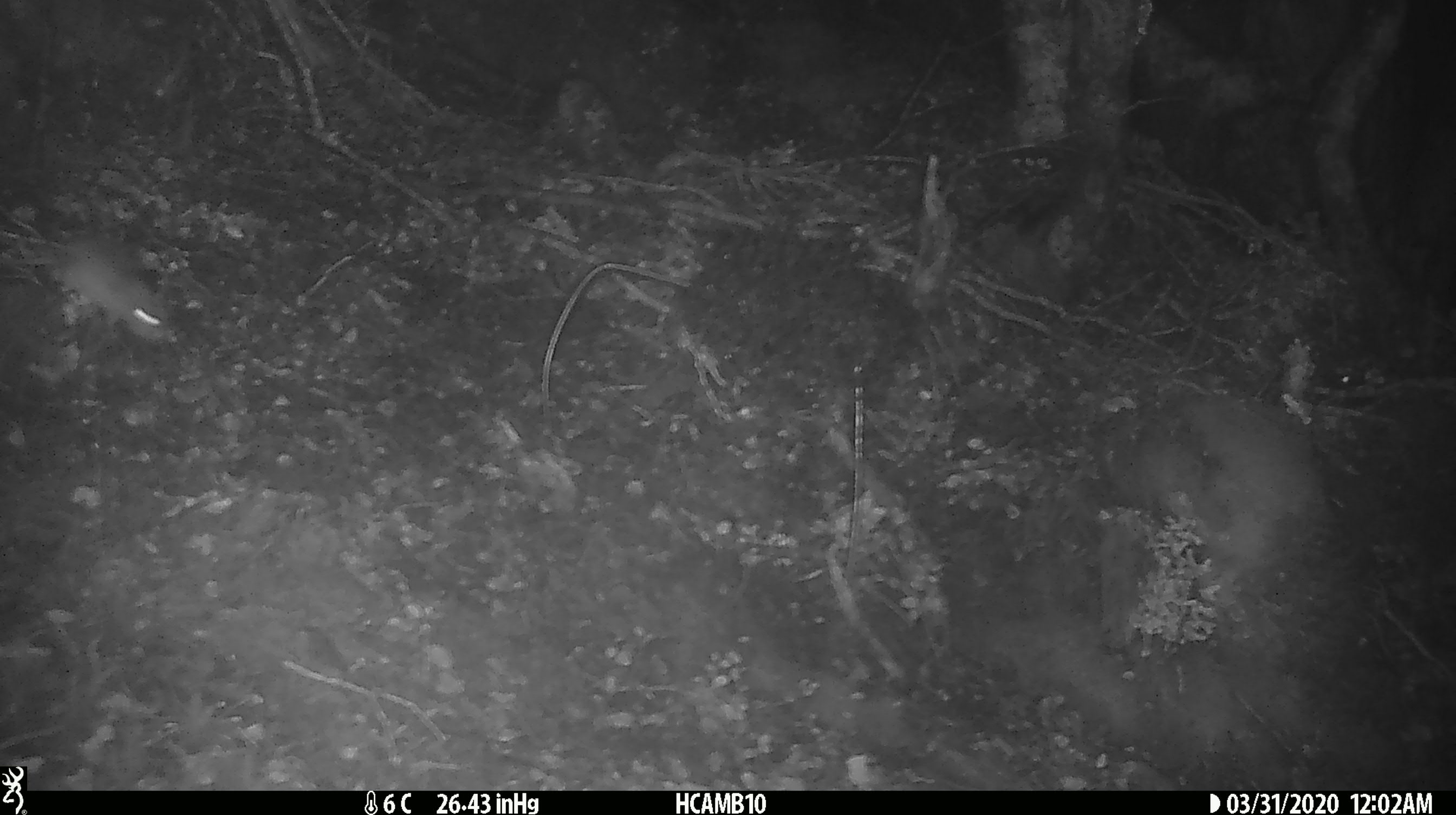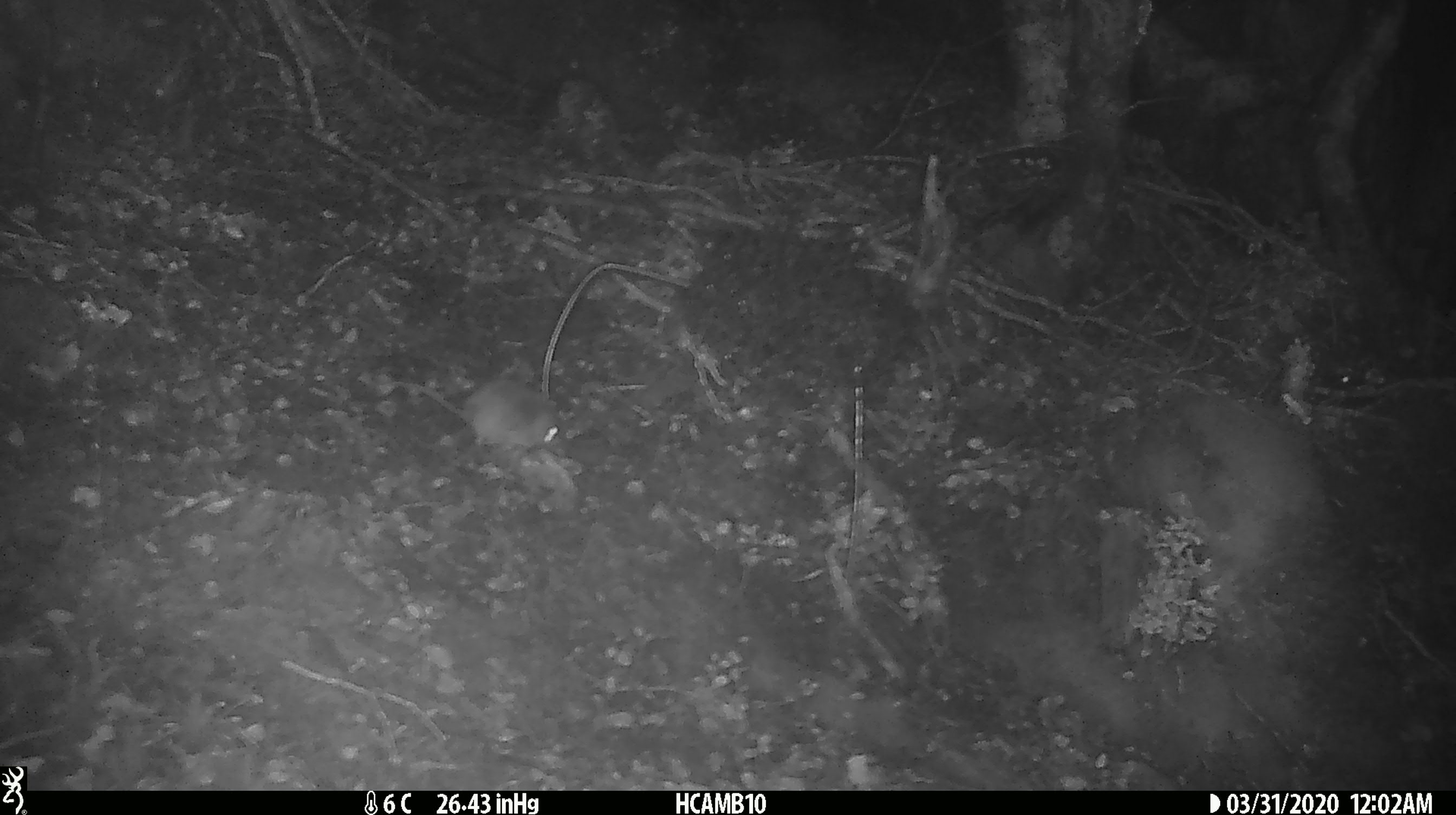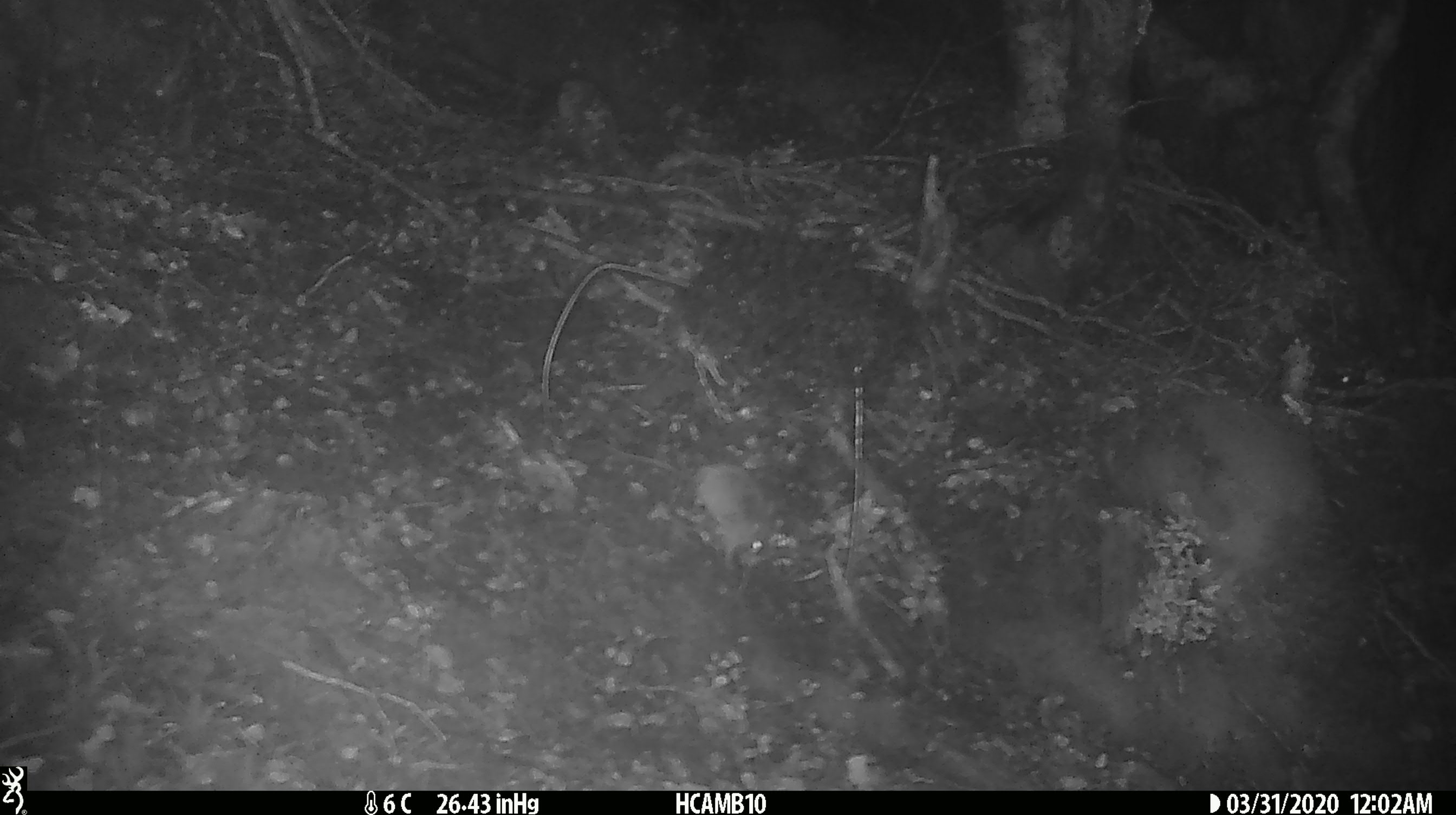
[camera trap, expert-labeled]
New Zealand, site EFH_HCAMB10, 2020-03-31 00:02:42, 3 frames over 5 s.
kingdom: Animalia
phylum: Chordata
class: Mammalia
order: Rodentia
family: Muridae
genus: Mus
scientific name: Mus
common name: mouse